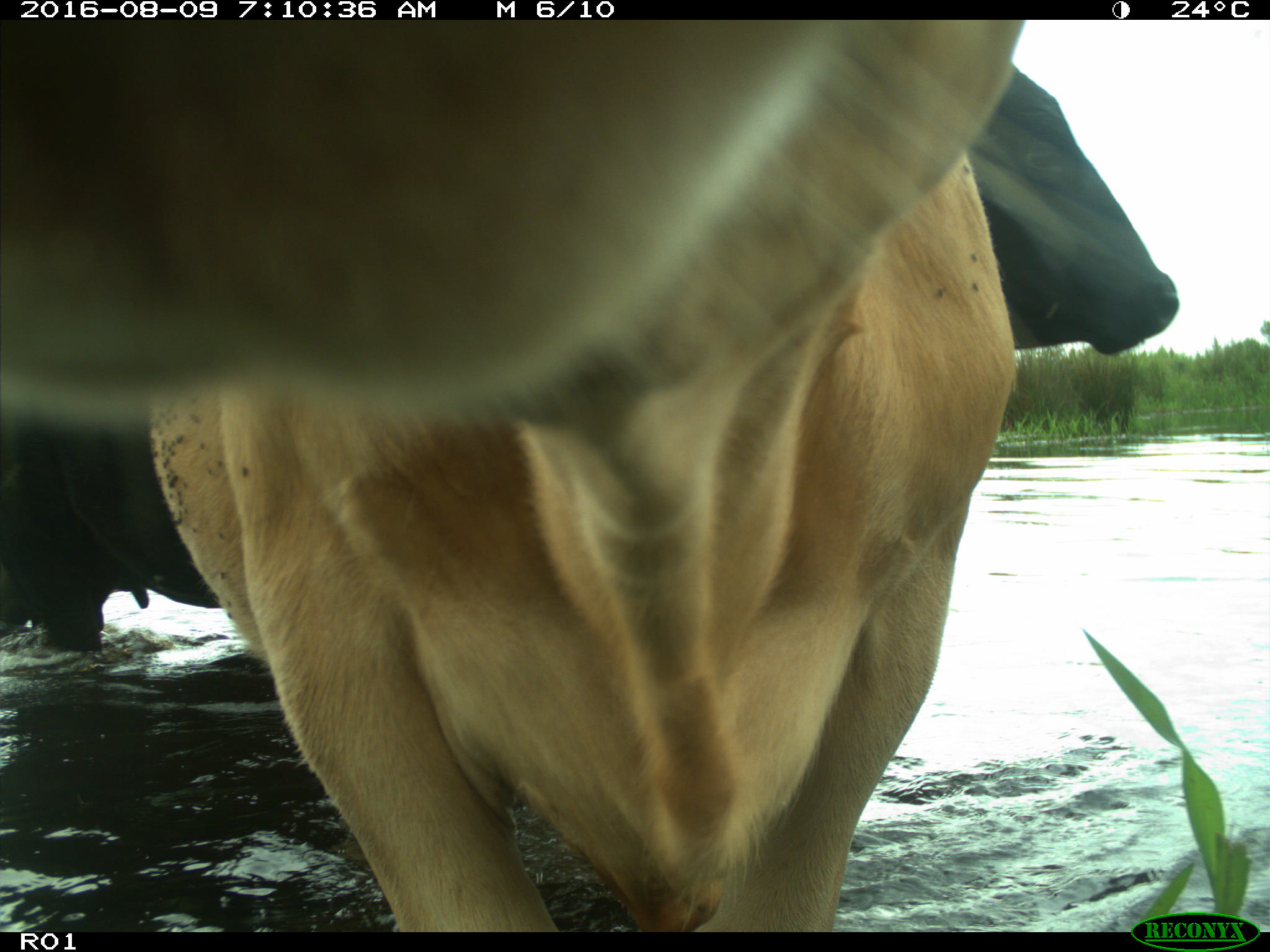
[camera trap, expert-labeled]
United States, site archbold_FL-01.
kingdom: Animalia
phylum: Chordata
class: Mammalia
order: Artiodactyla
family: Bovidae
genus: Bos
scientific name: Bos taurus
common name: domestic cow